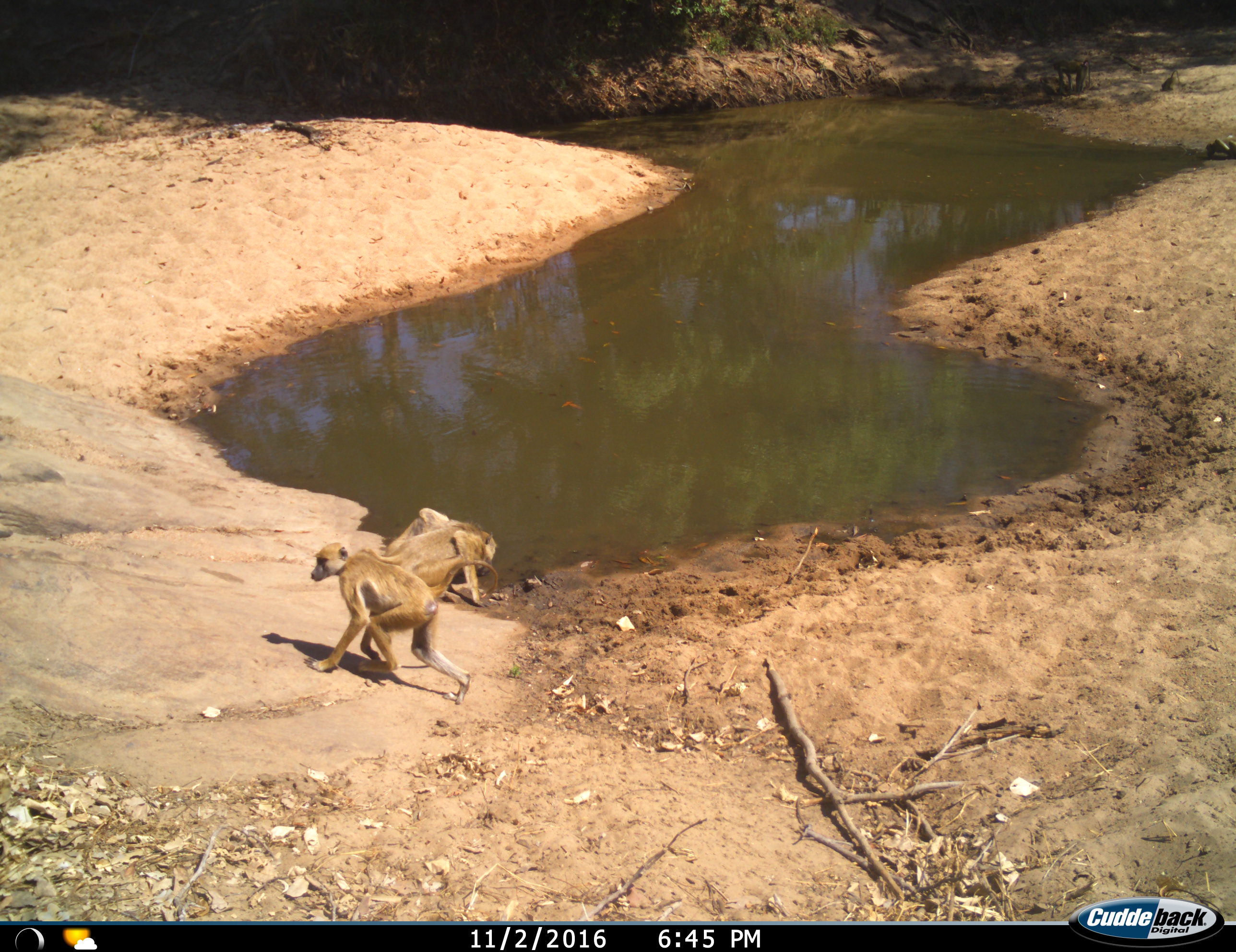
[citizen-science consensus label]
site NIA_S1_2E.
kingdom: Animalia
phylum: Chordata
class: Mammalia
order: Primates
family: Cercopithecidae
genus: Papio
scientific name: Papio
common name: baboon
Baboon (Papio), count 3. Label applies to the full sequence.